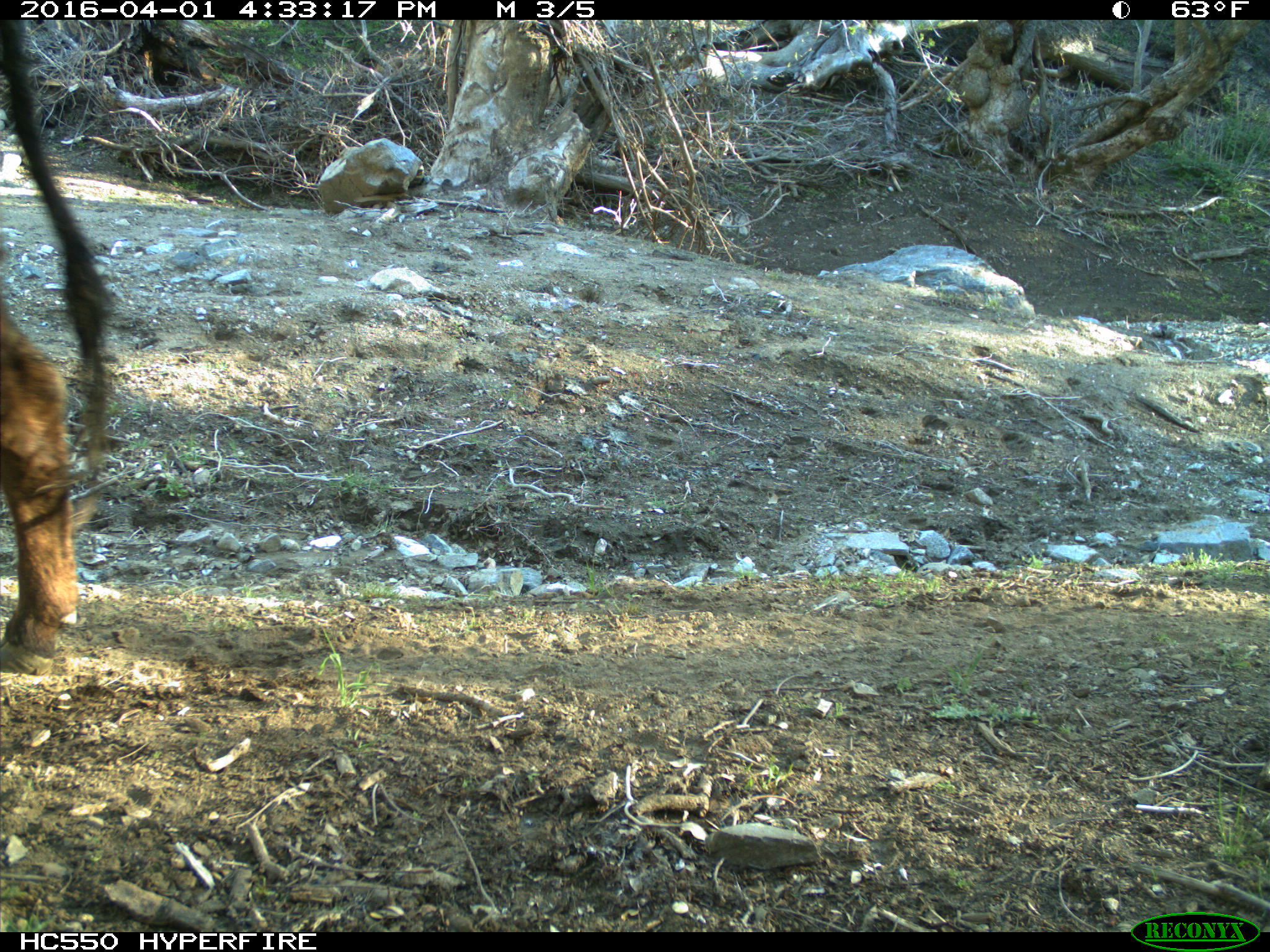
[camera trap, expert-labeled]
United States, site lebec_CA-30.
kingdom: Animalia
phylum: Chordata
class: Mammalia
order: Artiodactyla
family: Bovidae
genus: Bos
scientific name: Bos taurus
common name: domestic cow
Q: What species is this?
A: Bos taurus (domestic cow).